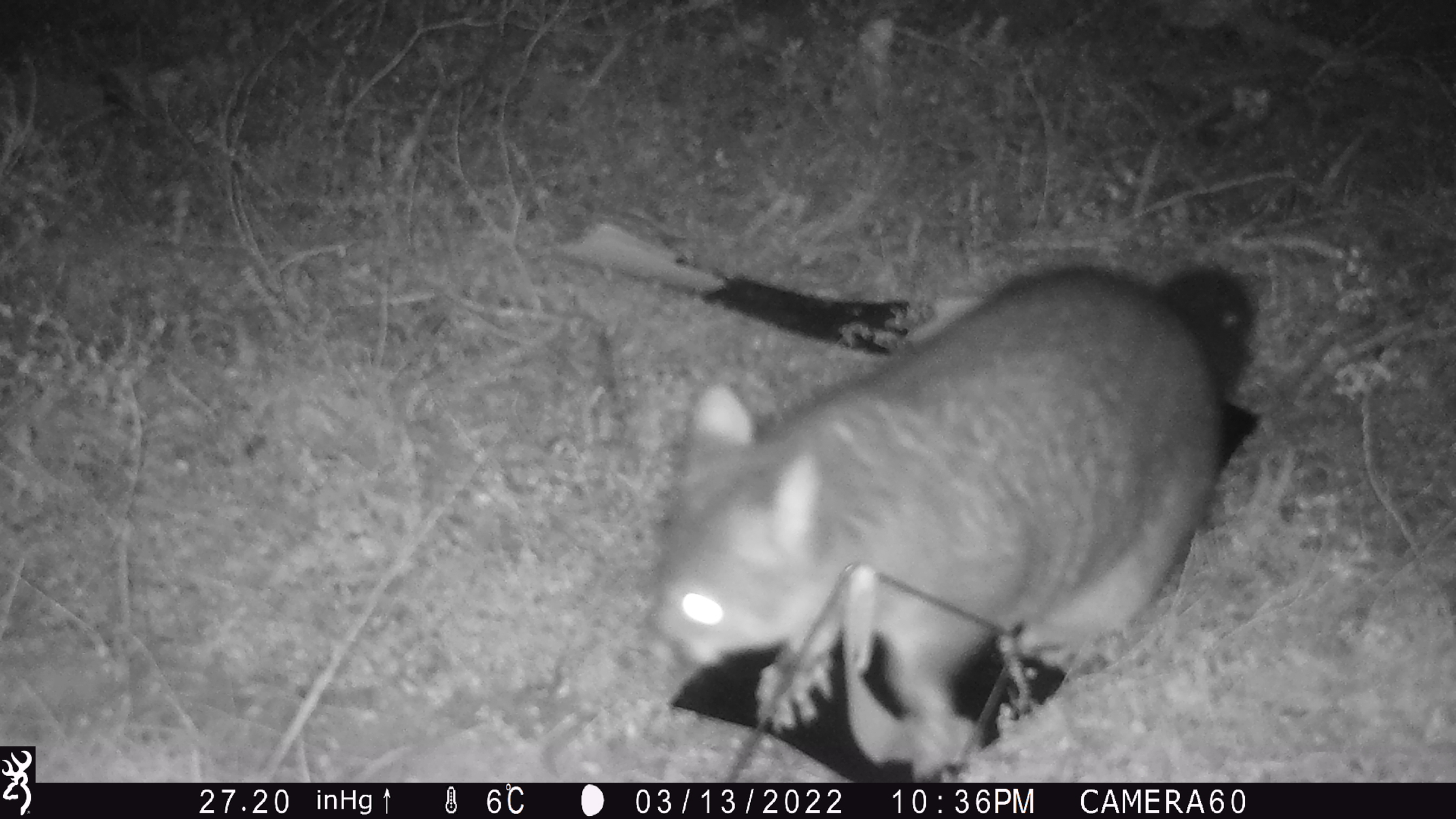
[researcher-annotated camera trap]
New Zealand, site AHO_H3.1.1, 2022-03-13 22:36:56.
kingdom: Animalia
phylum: Chordata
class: Mammalia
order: Diprotodontia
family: Phalangeridae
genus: Trichosurus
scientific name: Trichosurus vulpecula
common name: common brushtail possum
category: possum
Possum (common brushtail possum) (Trichosurus vulpecula).